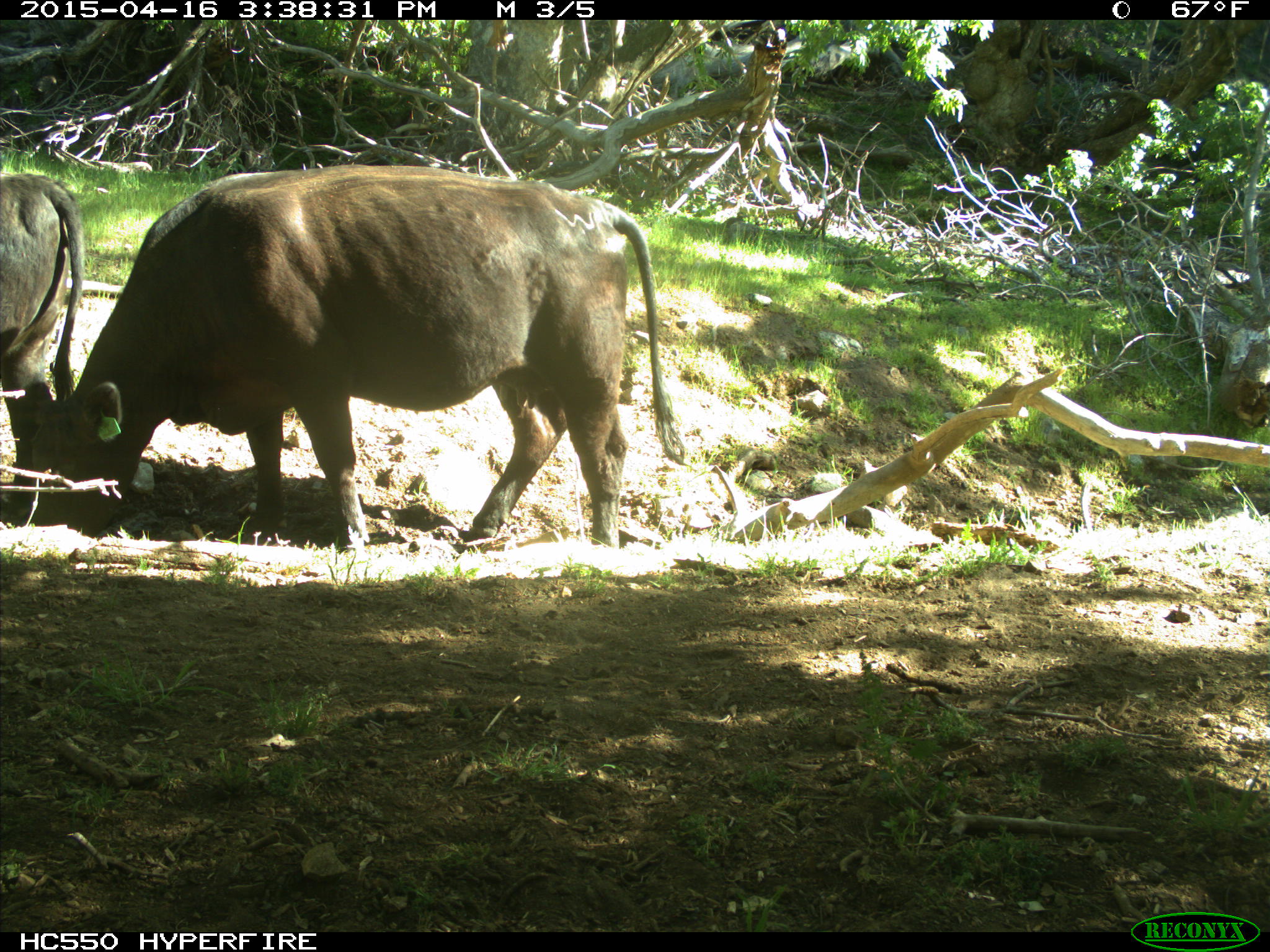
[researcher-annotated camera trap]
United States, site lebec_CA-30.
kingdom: Animalia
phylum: Chordata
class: Mammalia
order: Artiodactyla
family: Bovidae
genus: Bos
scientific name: Bos taurus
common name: domestic cow